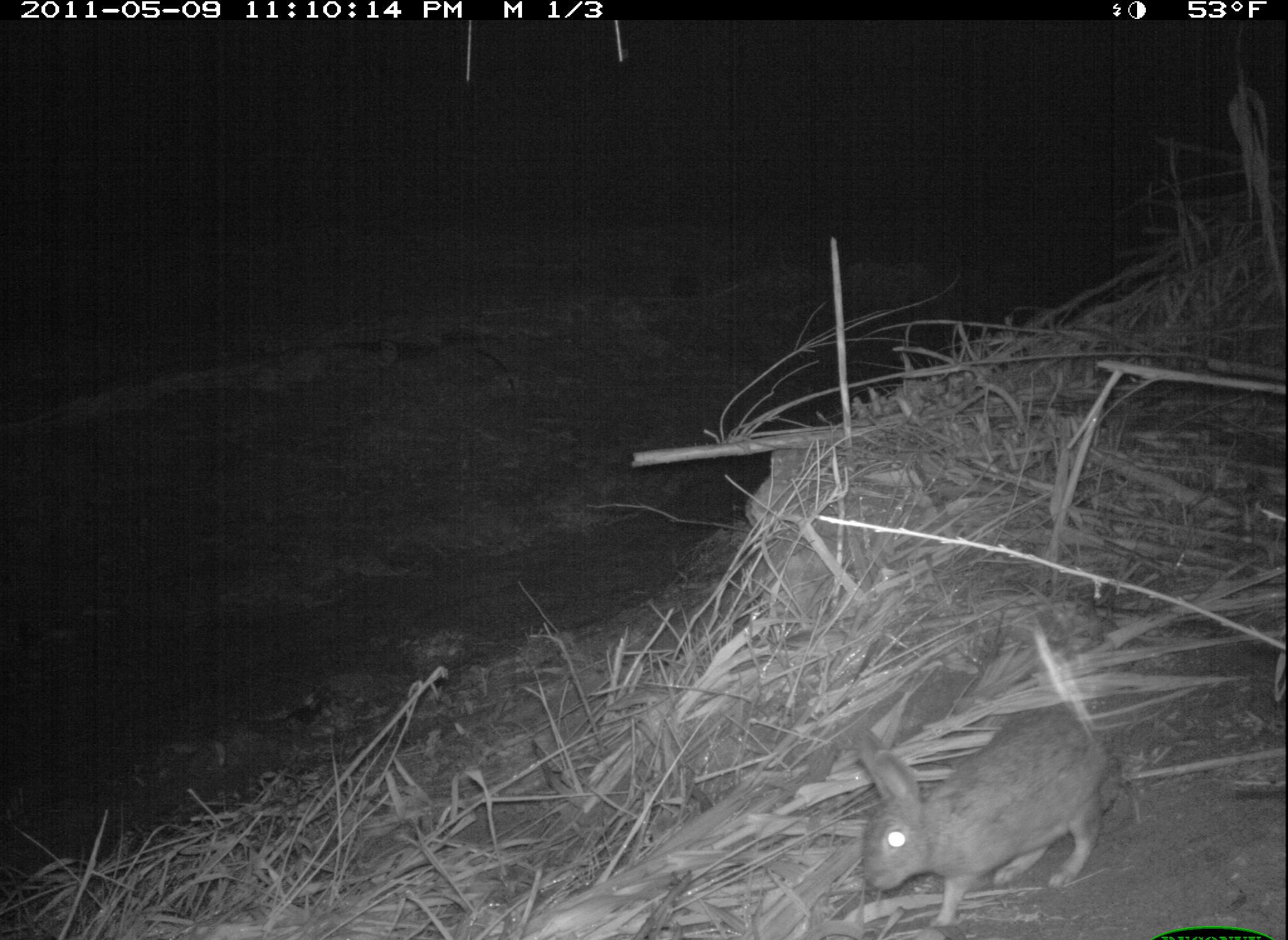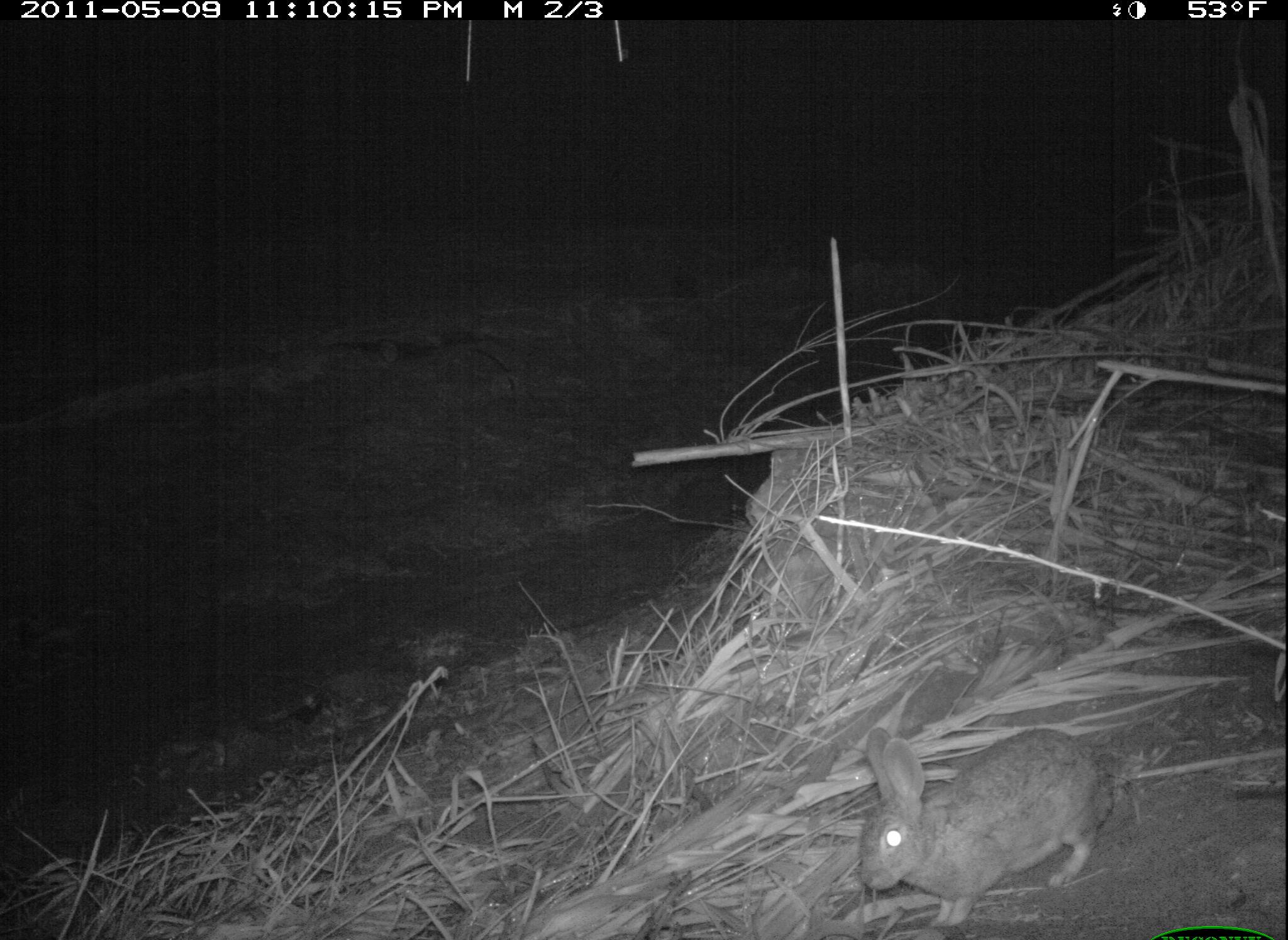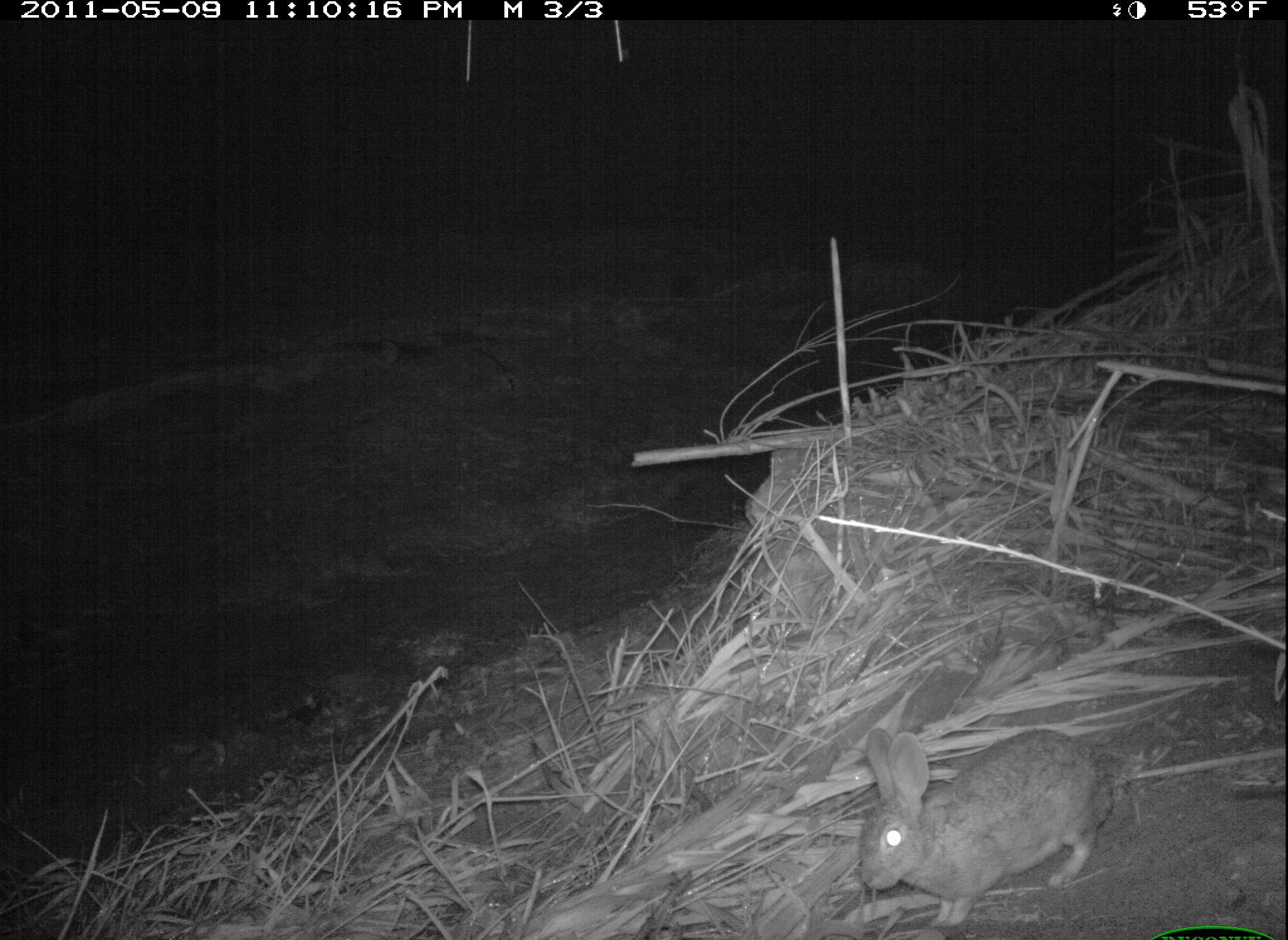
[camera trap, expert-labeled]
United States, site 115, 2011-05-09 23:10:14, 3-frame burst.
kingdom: Animalia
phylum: Chordata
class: Mammalia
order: Lagomorpha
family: Leporidae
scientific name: Leporidae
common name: rabbits and hares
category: rabbit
Rabbit (rabbits and hares) (Leporidae).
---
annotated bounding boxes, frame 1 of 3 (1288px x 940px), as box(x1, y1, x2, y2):
rabbit: box(847, 704, 1125, 891)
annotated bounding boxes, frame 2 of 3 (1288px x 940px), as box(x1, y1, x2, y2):
rabbit: box(832, 720, 1127, 916)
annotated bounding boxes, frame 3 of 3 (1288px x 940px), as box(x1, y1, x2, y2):
rabbit: box(850, 723, 1130, 929)